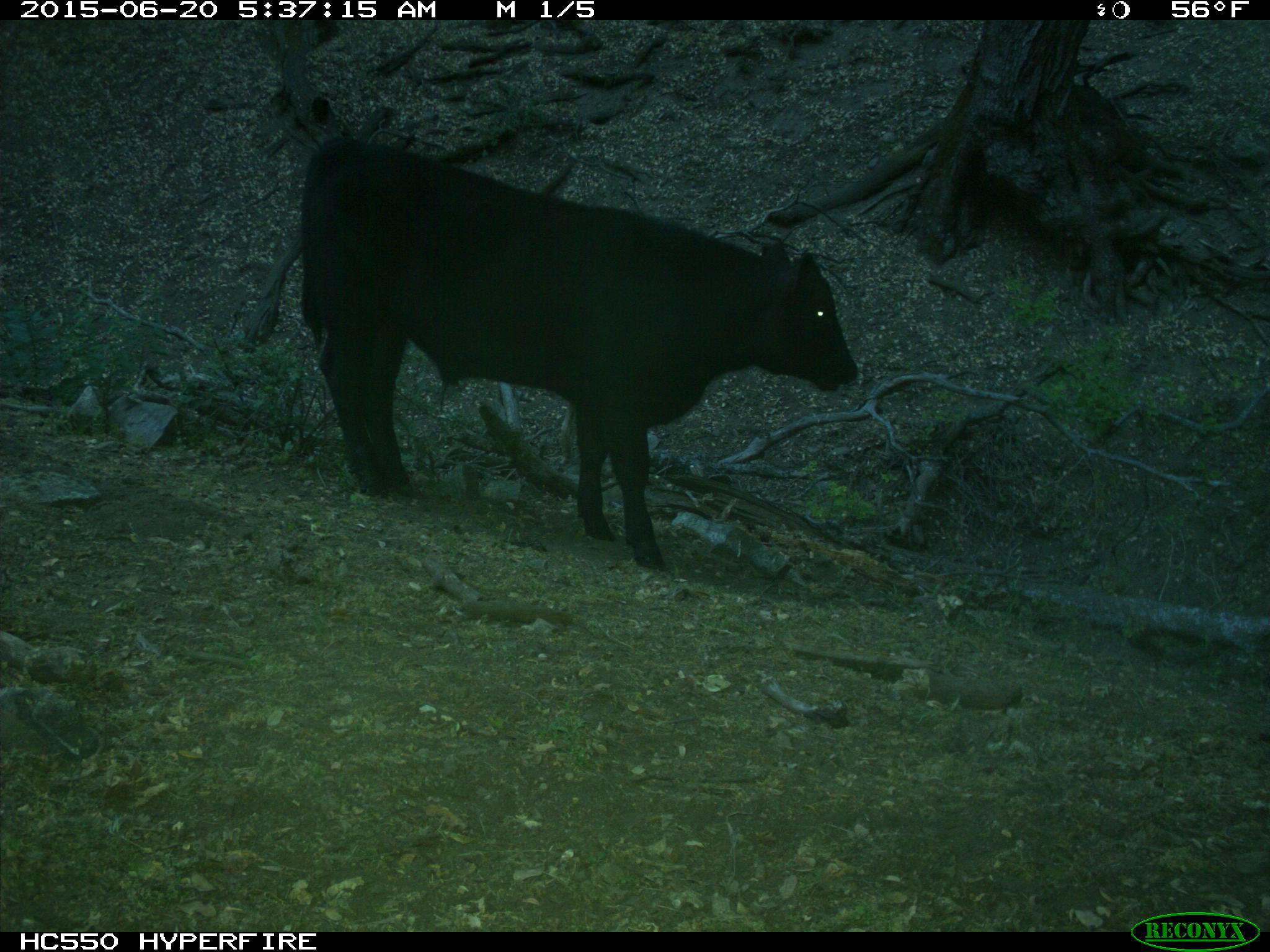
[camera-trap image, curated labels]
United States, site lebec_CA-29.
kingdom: Animalia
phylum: Chordata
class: Mammalia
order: Artiodactyla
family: Bovidae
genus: Bos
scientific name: Bos taurus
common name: domestic cow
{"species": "Bos taurus (domestic cow)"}